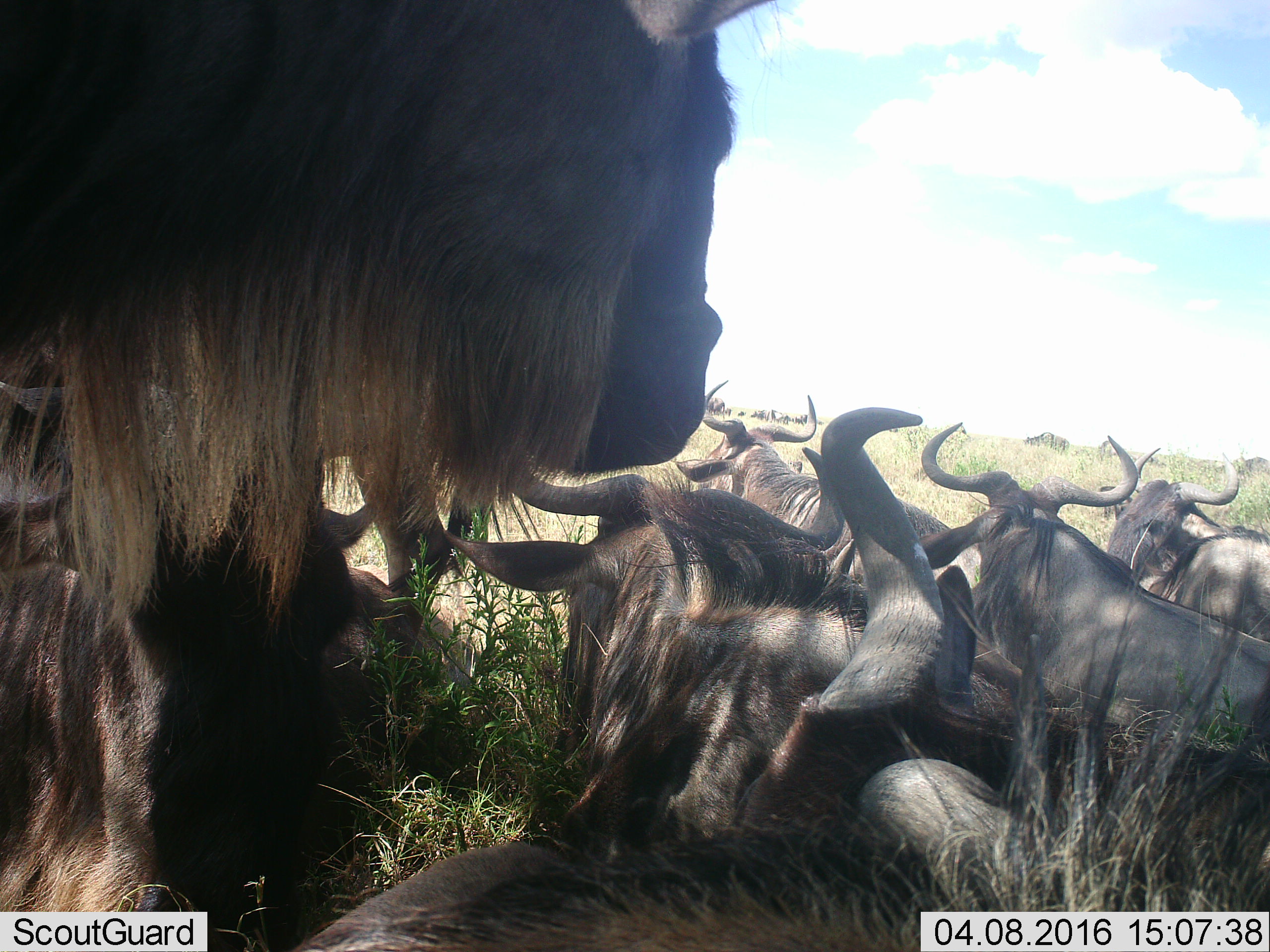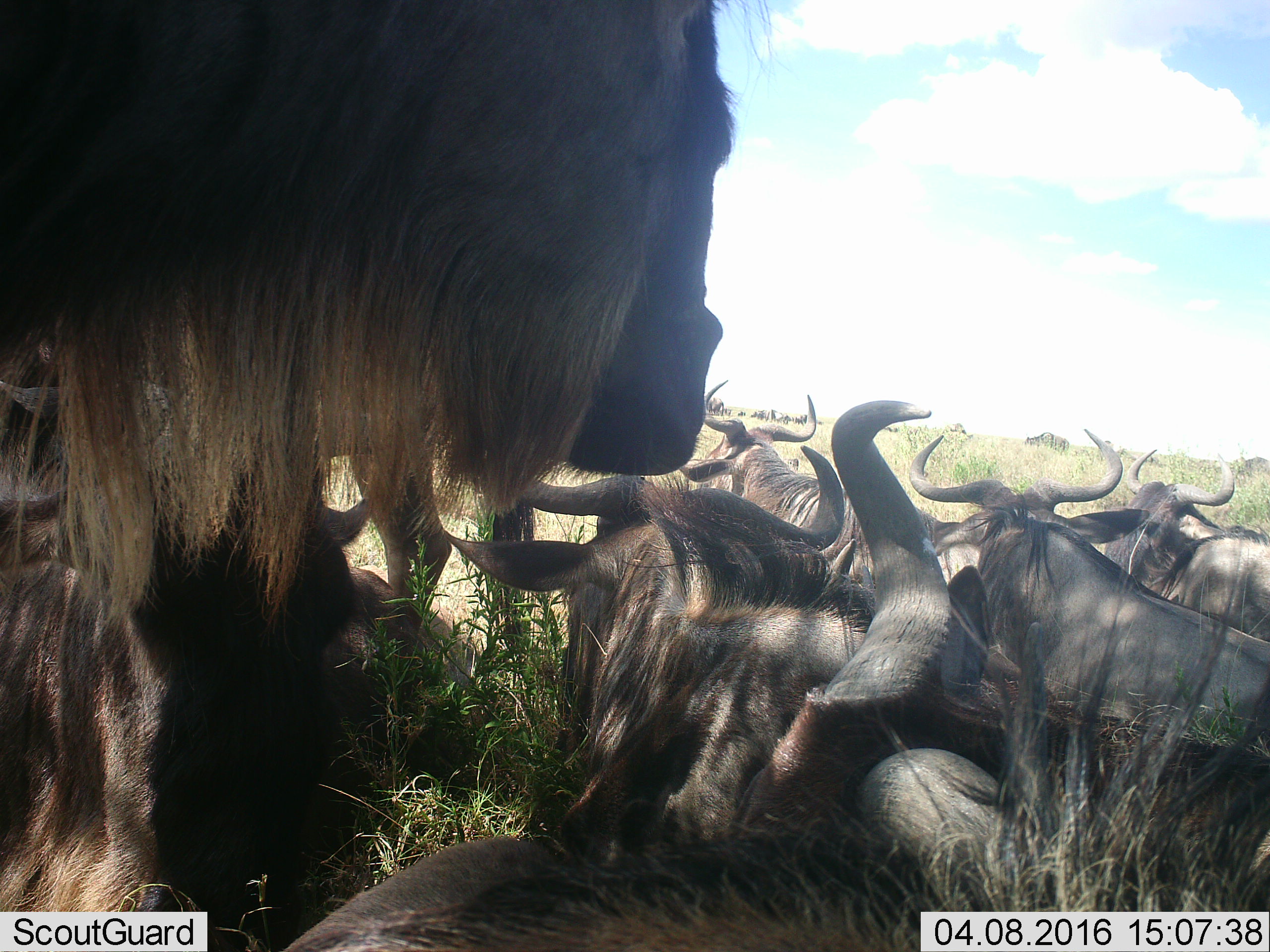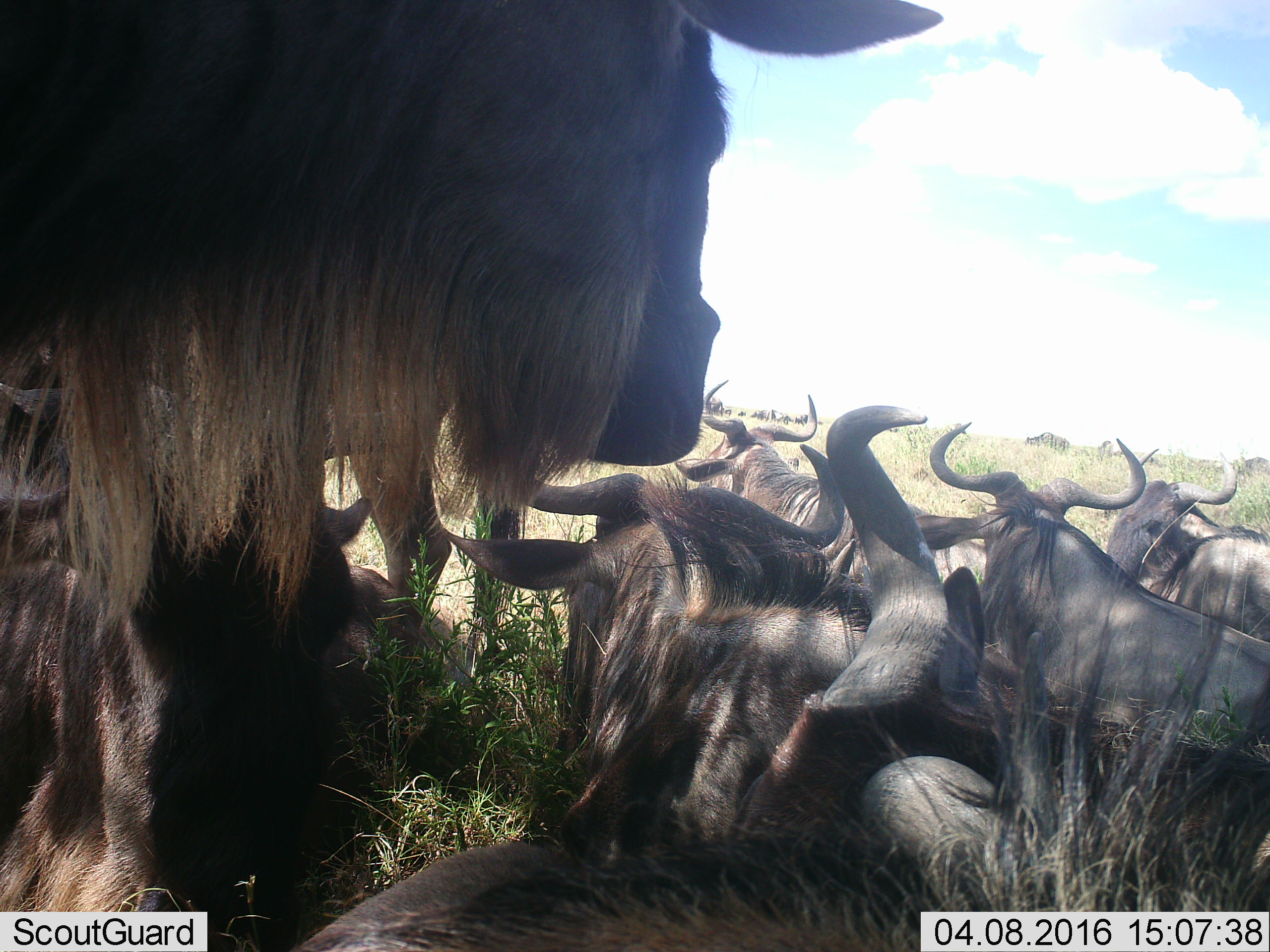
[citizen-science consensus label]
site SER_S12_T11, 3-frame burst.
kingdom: Animalia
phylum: Chordata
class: Mammalia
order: Artiodactyla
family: Bovidae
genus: Connochaetes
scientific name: Connochaetes taurinus taurinus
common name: blue wildebeest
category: wildebeestblue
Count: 11-50.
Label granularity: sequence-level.